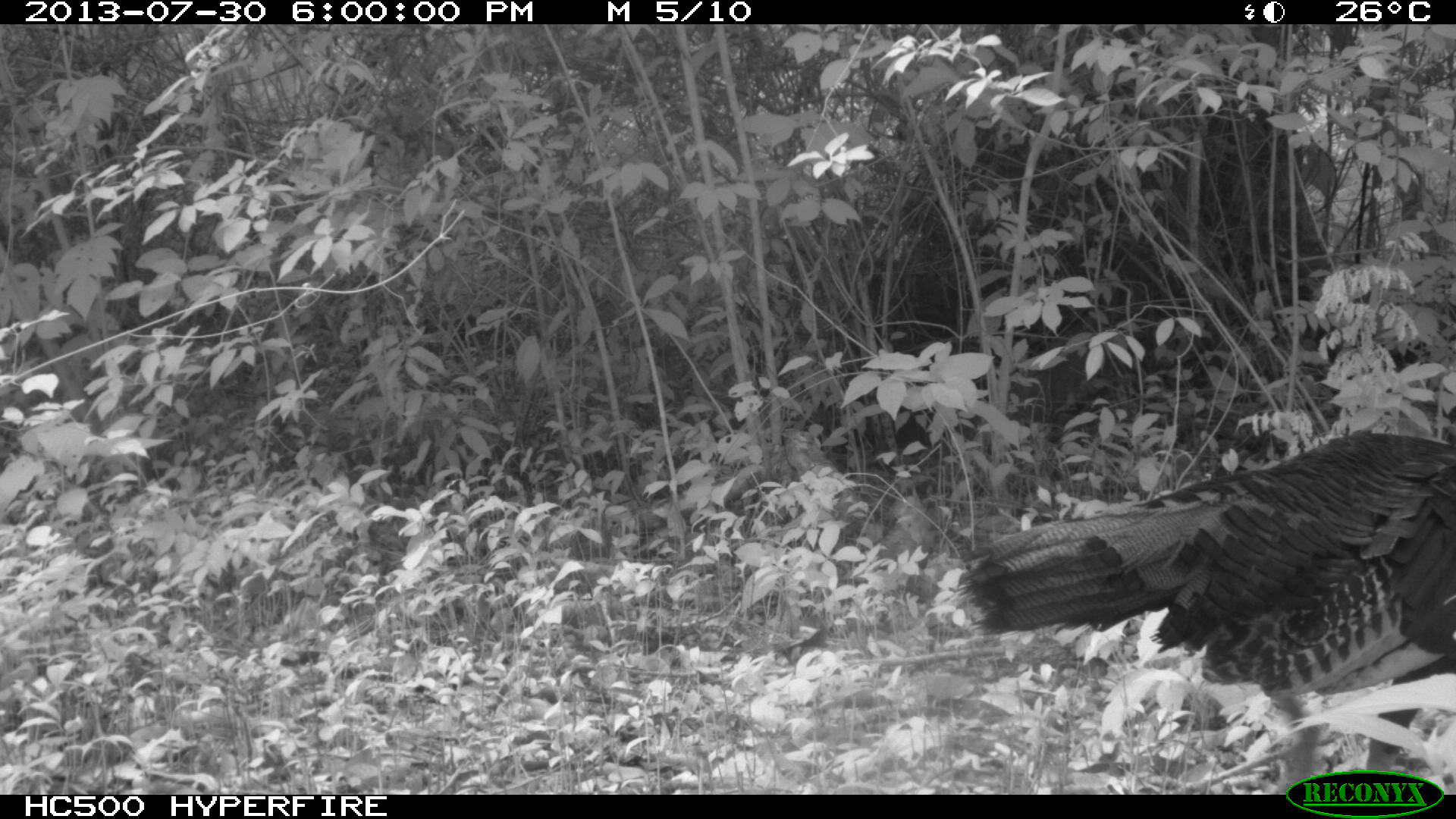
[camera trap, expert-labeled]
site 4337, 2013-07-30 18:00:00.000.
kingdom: Animalia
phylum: Chordata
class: Aves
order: Galliformes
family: Phasianidae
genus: Meleagris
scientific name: Meleagris ocellata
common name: ocellated turkey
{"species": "Meleagris ocellata (ocellated turkey)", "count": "1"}